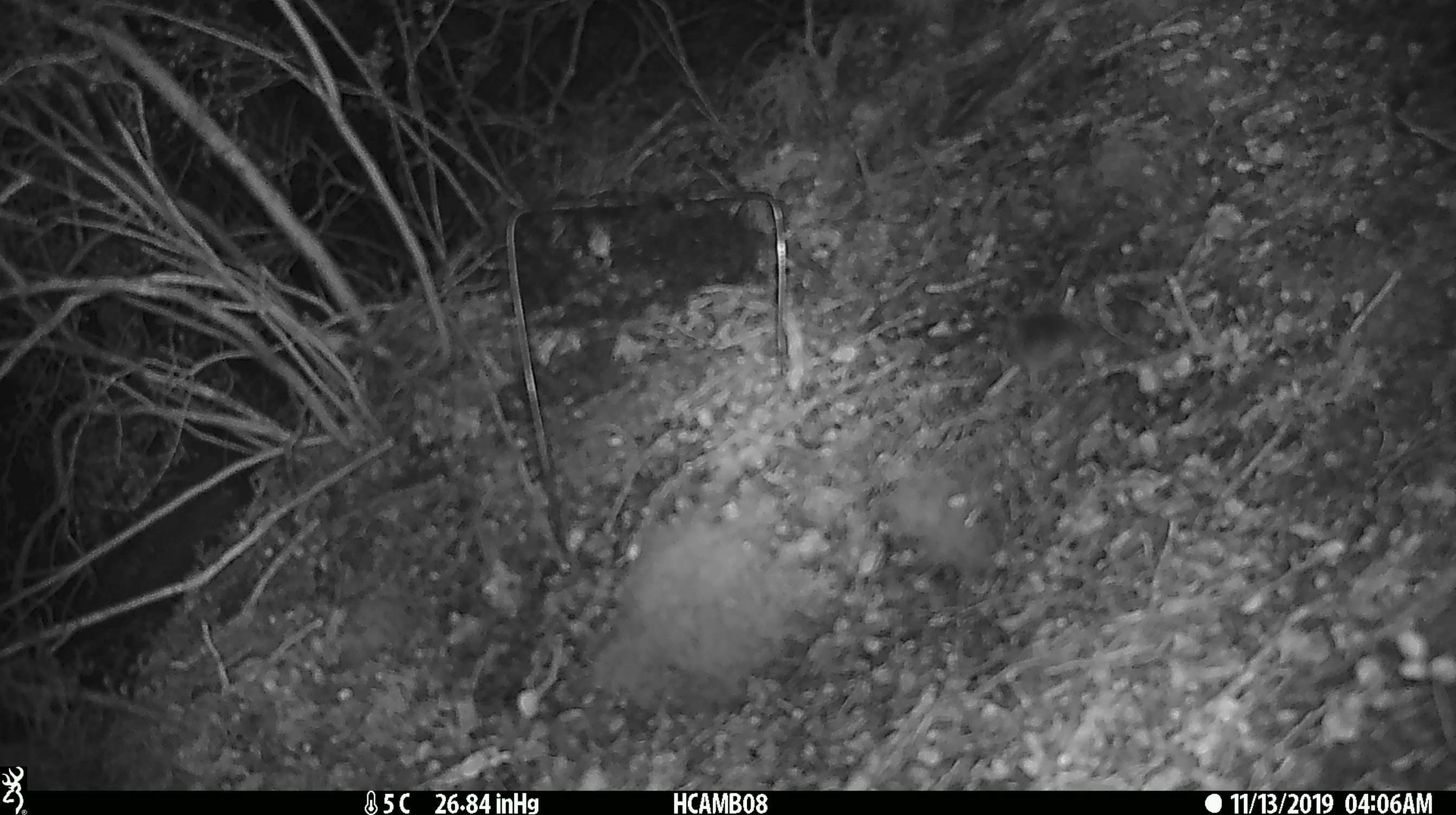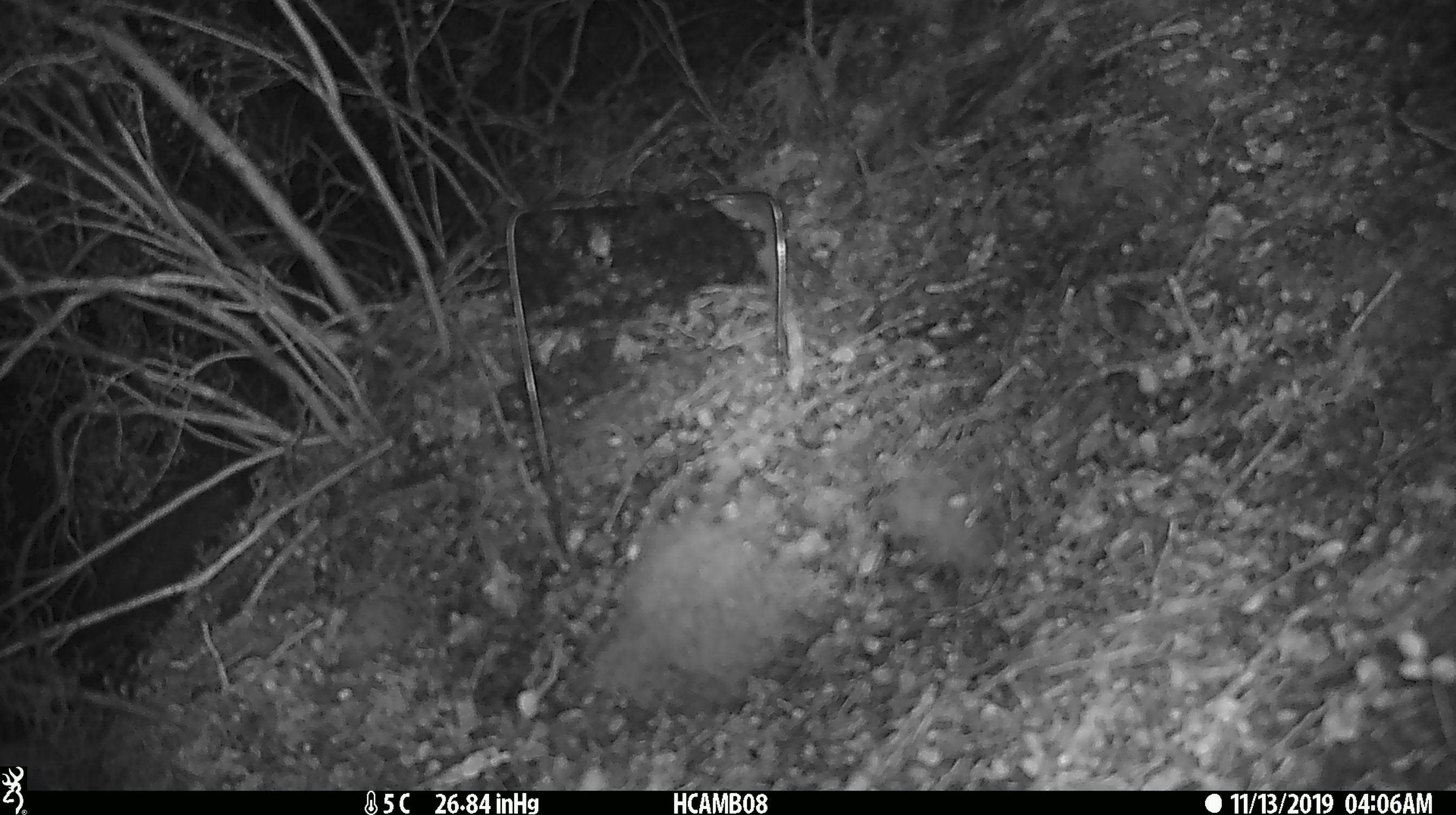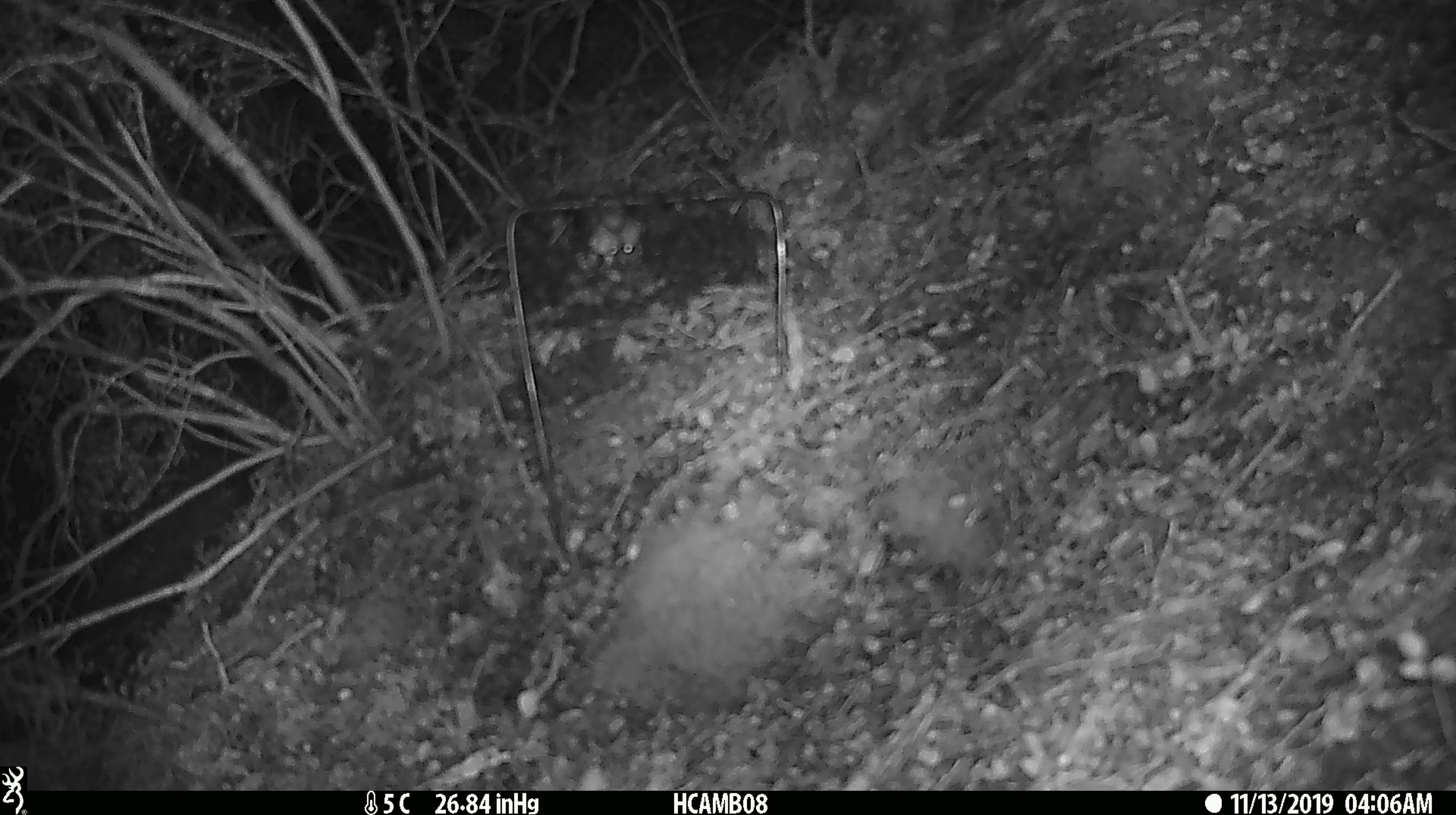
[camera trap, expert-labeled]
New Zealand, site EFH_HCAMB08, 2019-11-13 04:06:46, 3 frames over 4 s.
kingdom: Animalia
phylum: Chordata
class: Mammalia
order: Rodentia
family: Muridae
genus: Mus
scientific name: Mus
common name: mouse